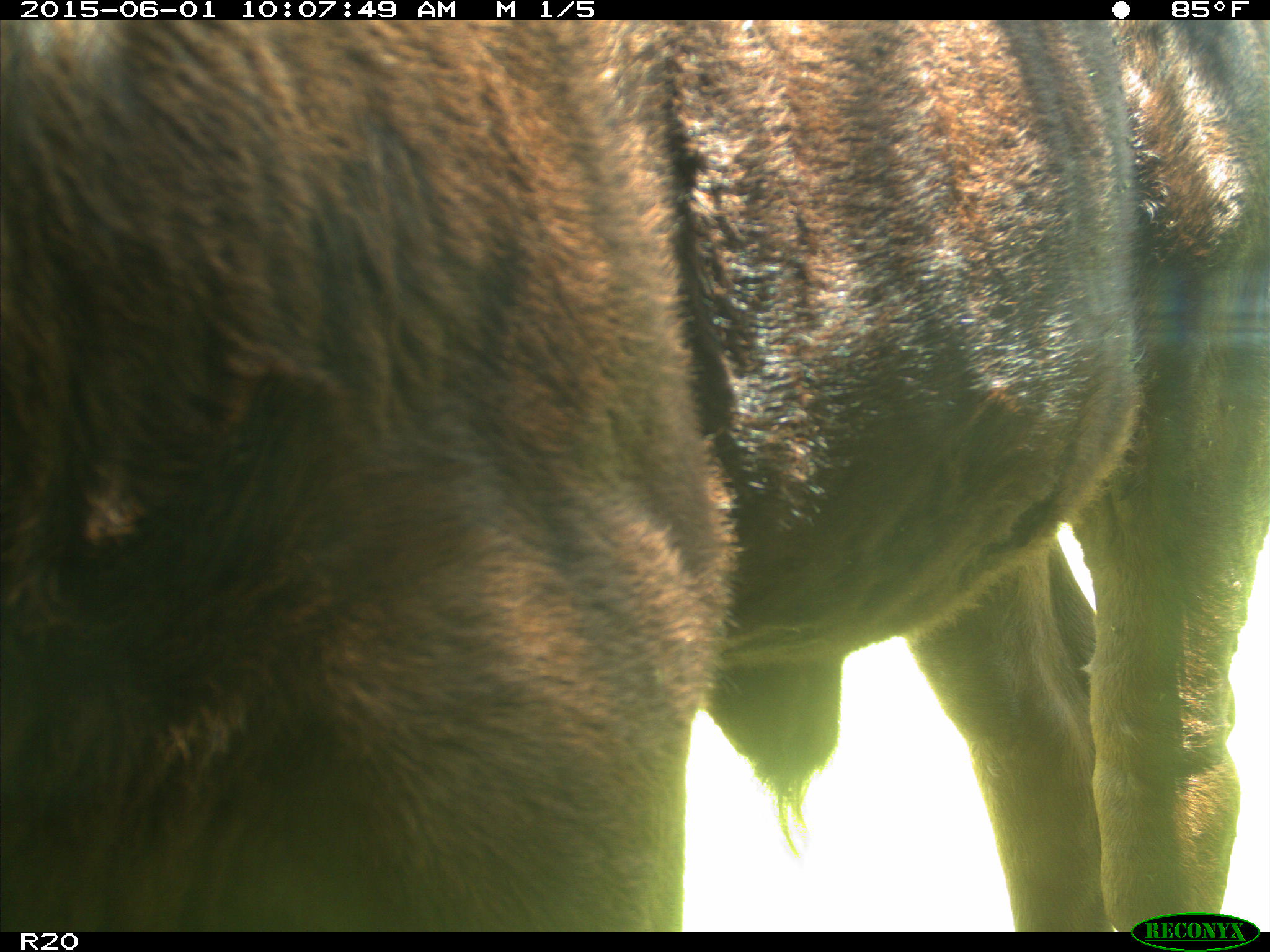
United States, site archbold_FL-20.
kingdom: Animalia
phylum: Chordata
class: Mammalia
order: Artiodactyla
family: Bovidae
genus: Bos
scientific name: Bos taurus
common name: domestic cow